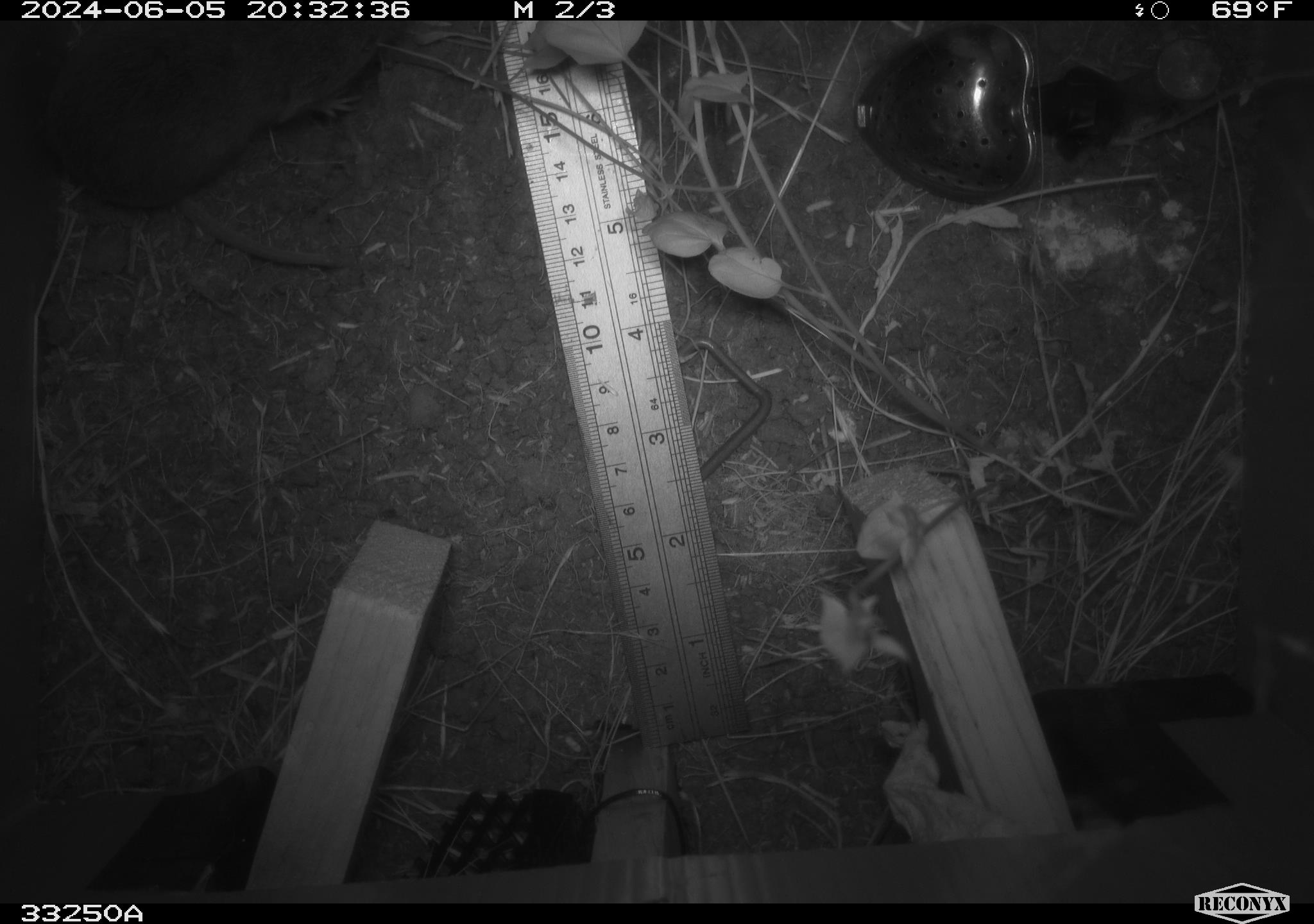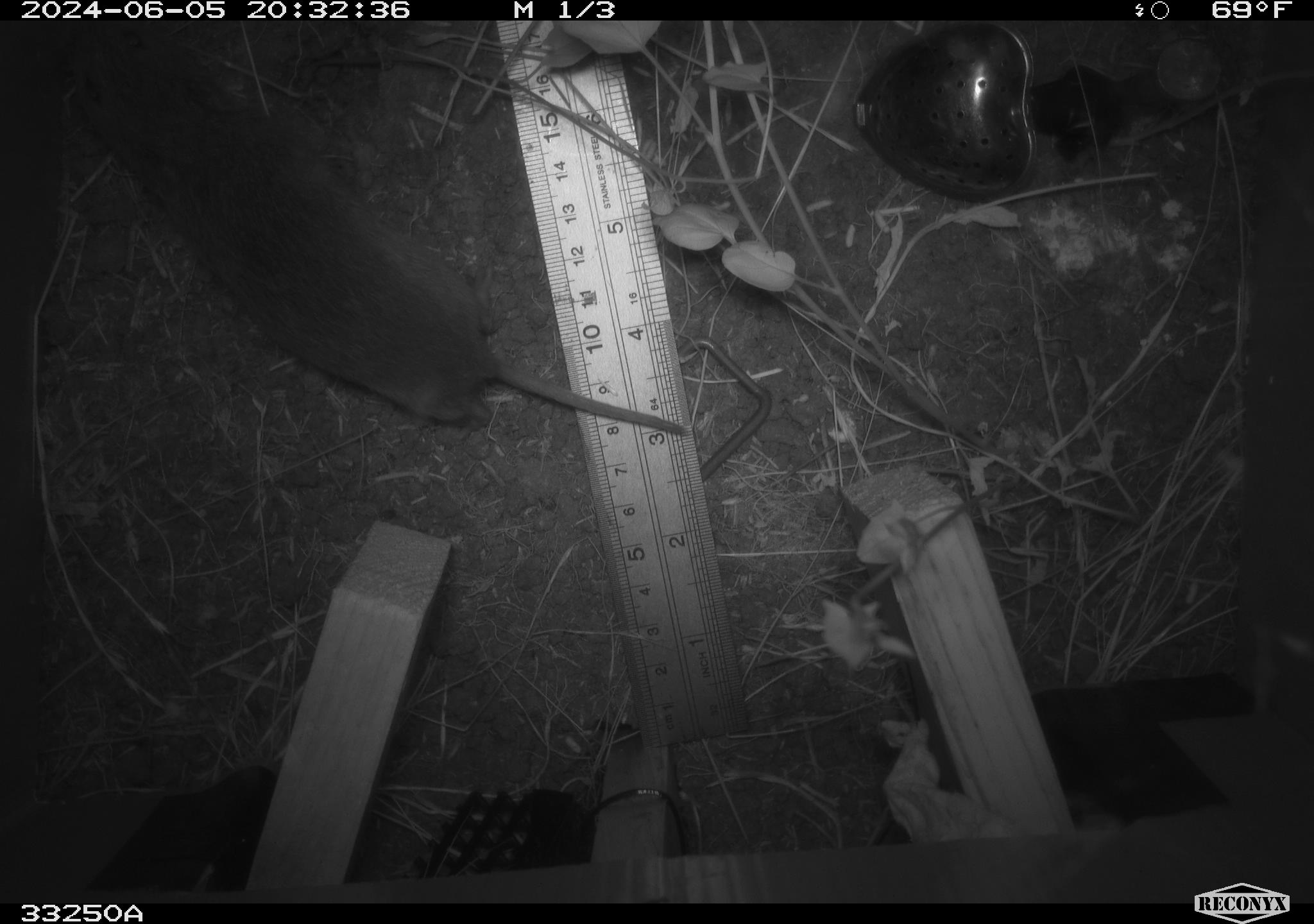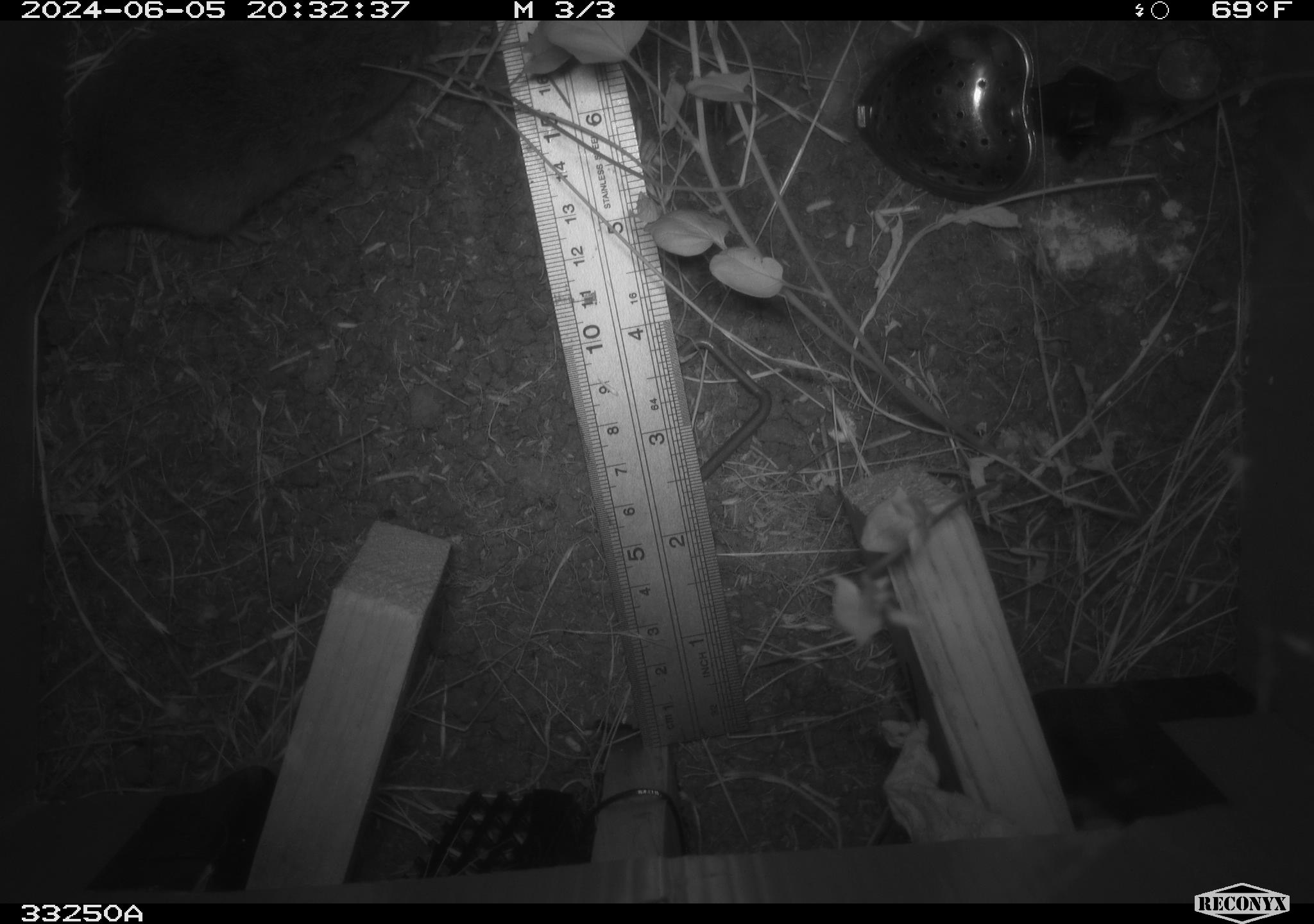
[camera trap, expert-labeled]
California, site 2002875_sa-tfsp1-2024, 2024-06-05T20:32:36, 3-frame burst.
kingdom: Animalia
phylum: Chordata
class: Mammalia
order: Rodentia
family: Cricetidae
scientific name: Arvicolinae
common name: voles, lemmings, and muskrats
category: arvicolinae subfamily